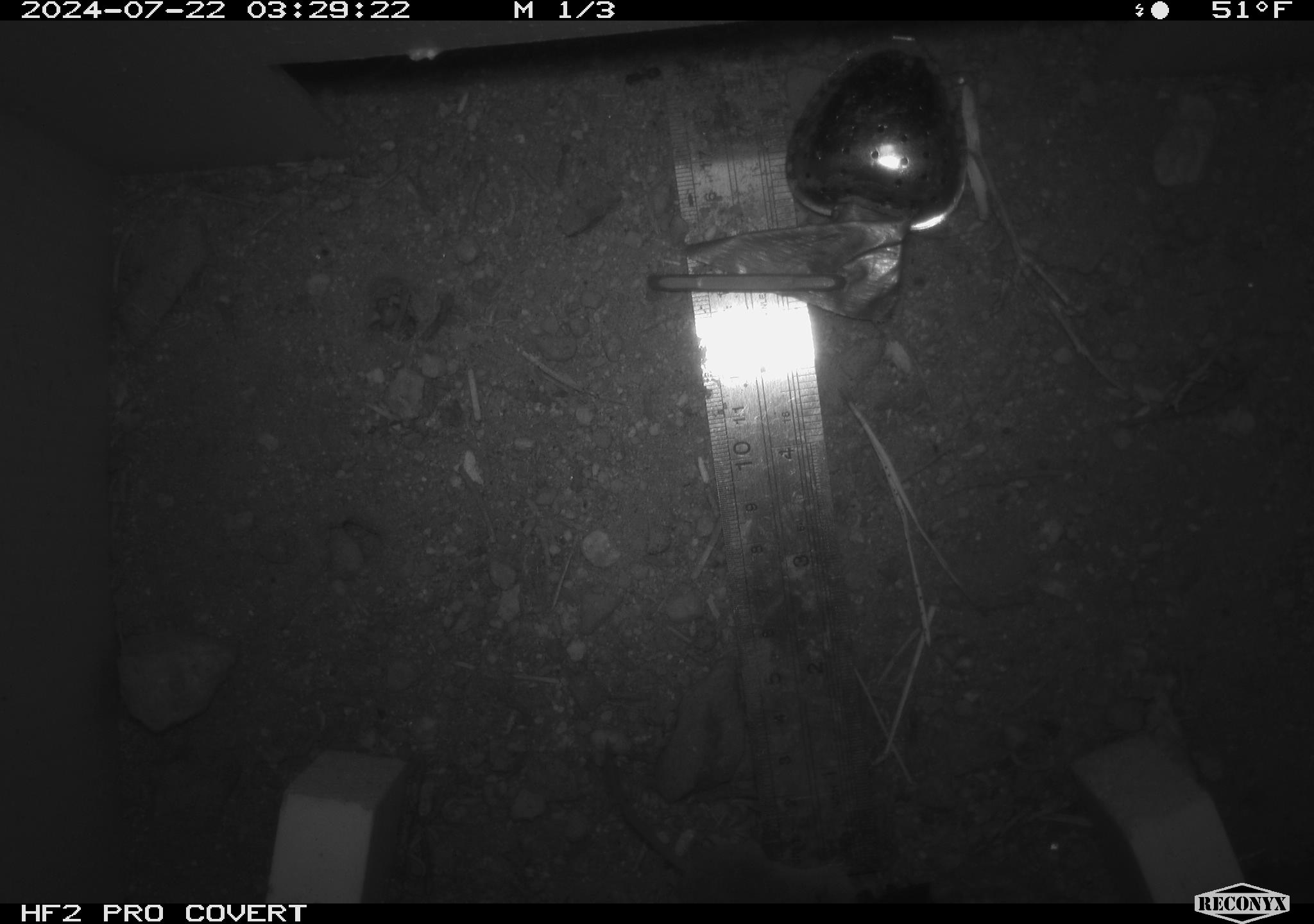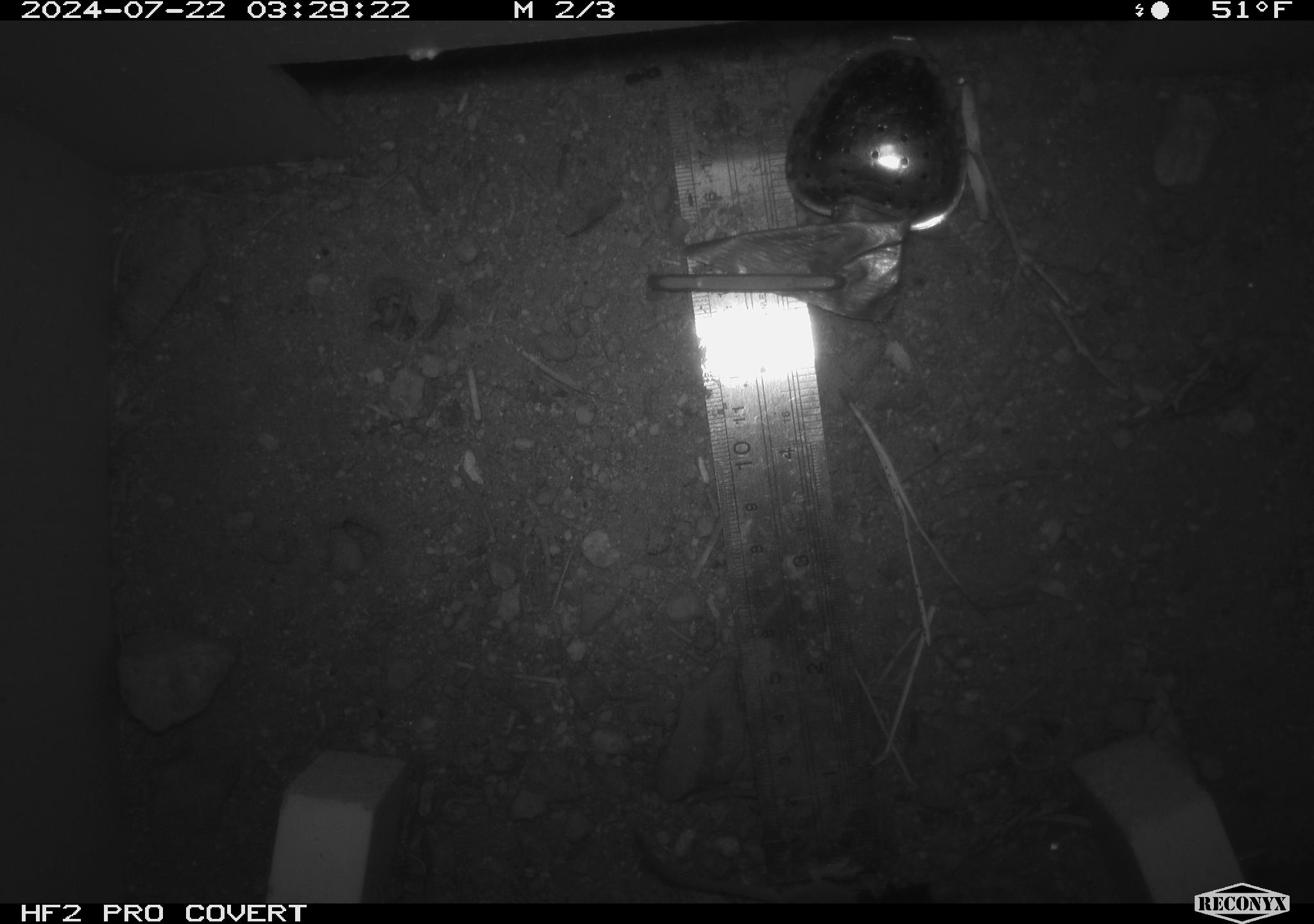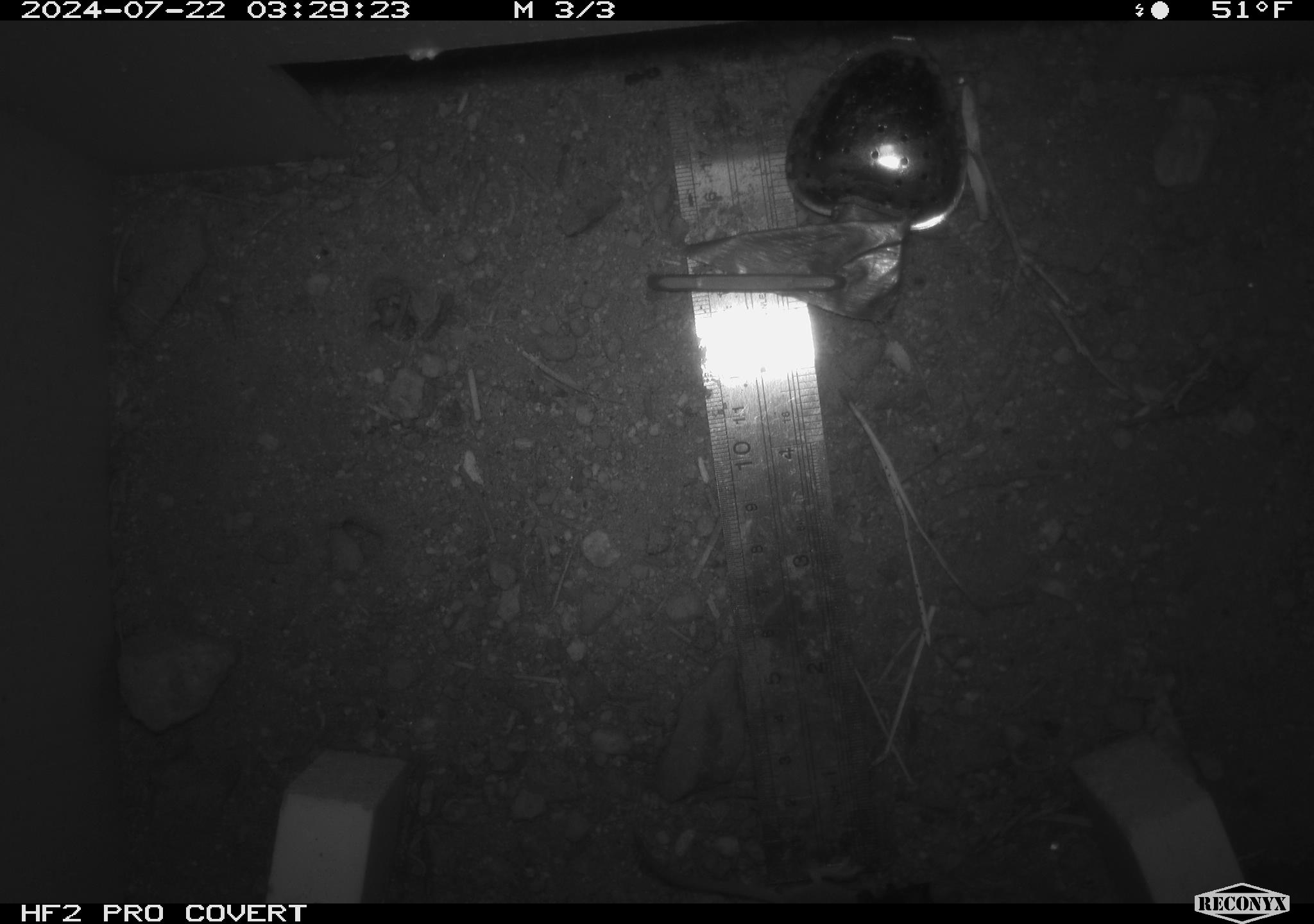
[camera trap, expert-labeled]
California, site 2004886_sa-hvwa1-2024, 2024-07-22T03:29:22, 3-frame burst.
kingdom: Animalia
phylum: Chordata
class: Mammalia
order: Eulipotyphla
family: Soricidae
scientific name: Soricidae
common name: shrews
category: soricidae family